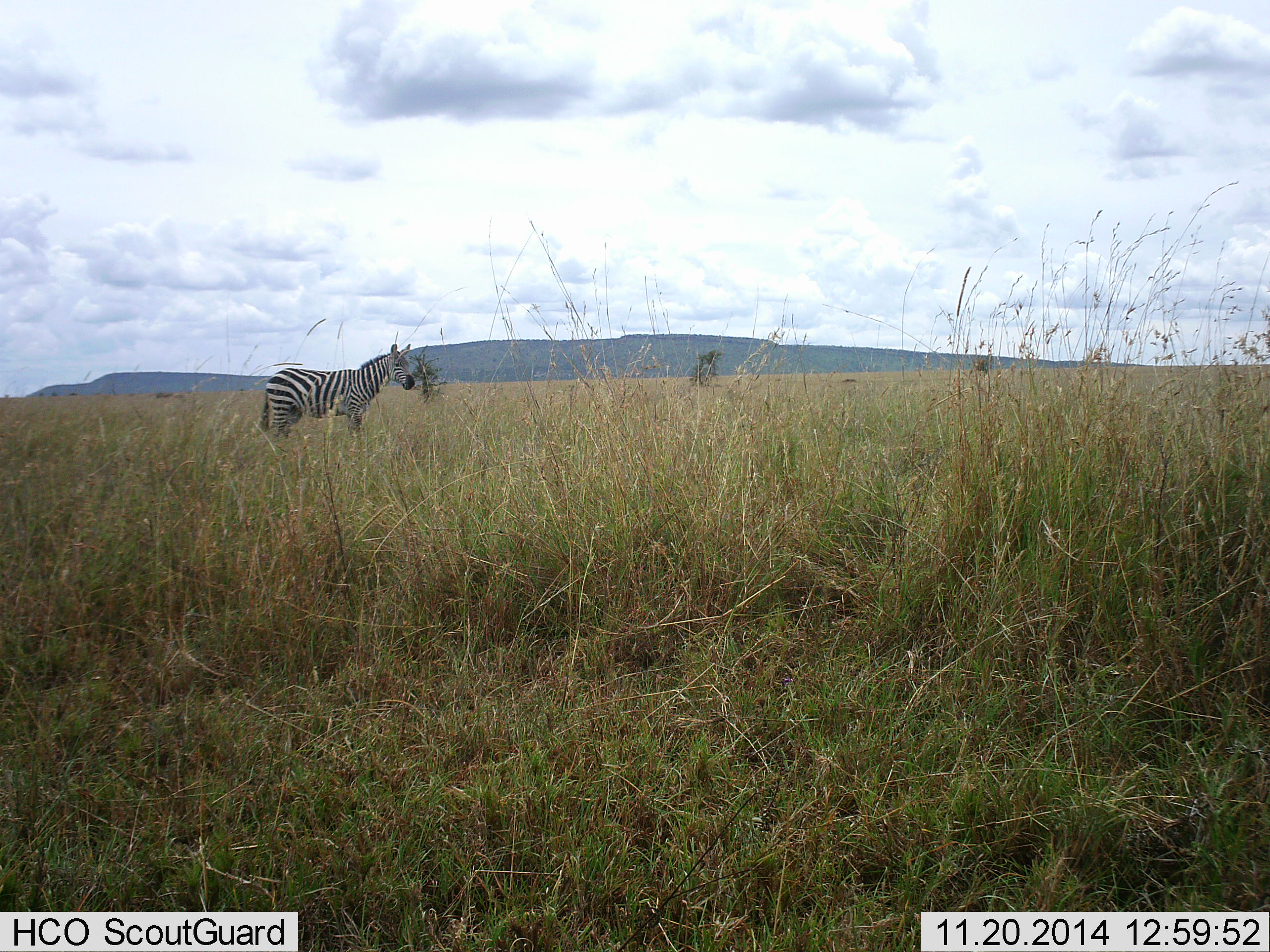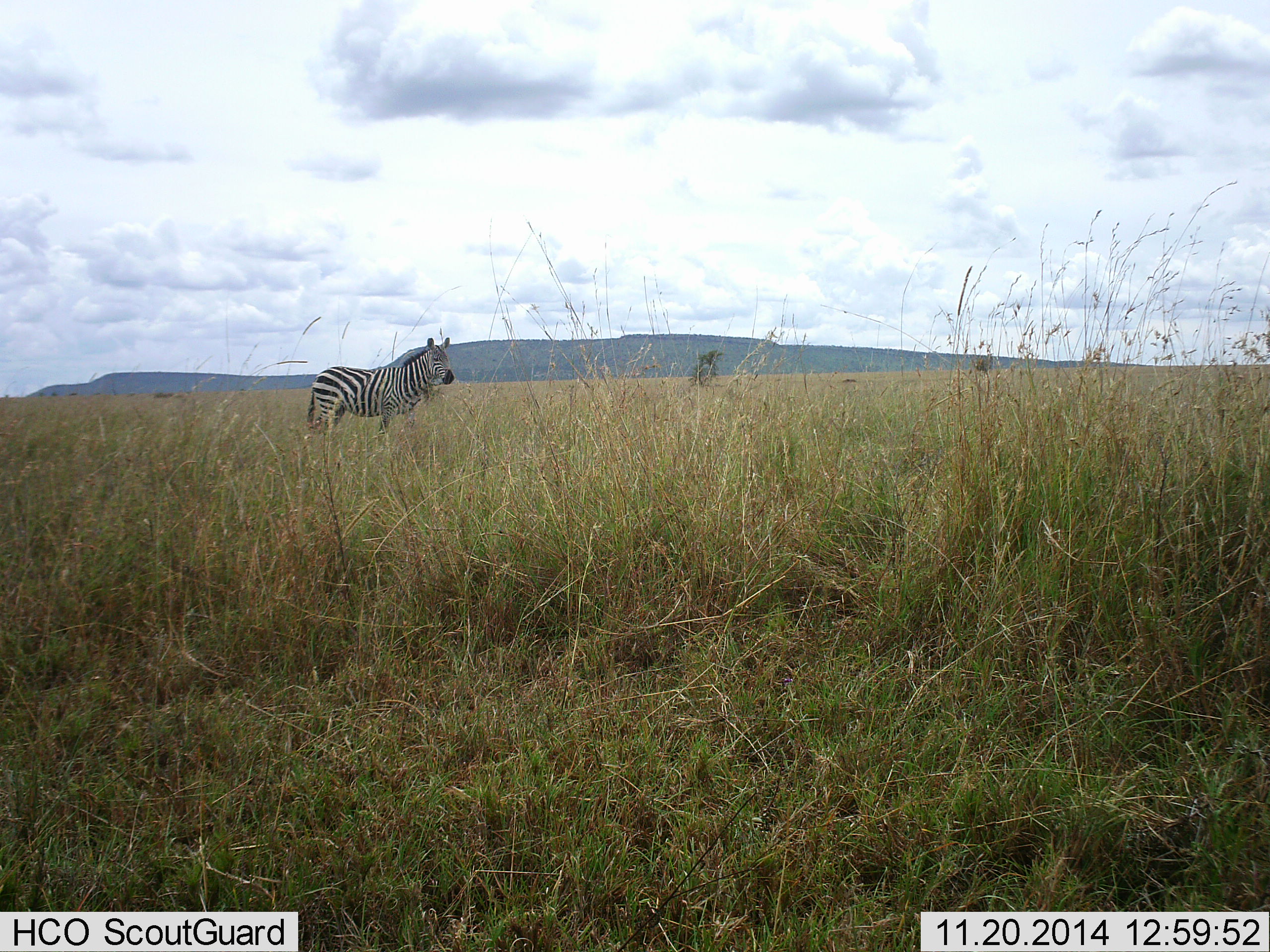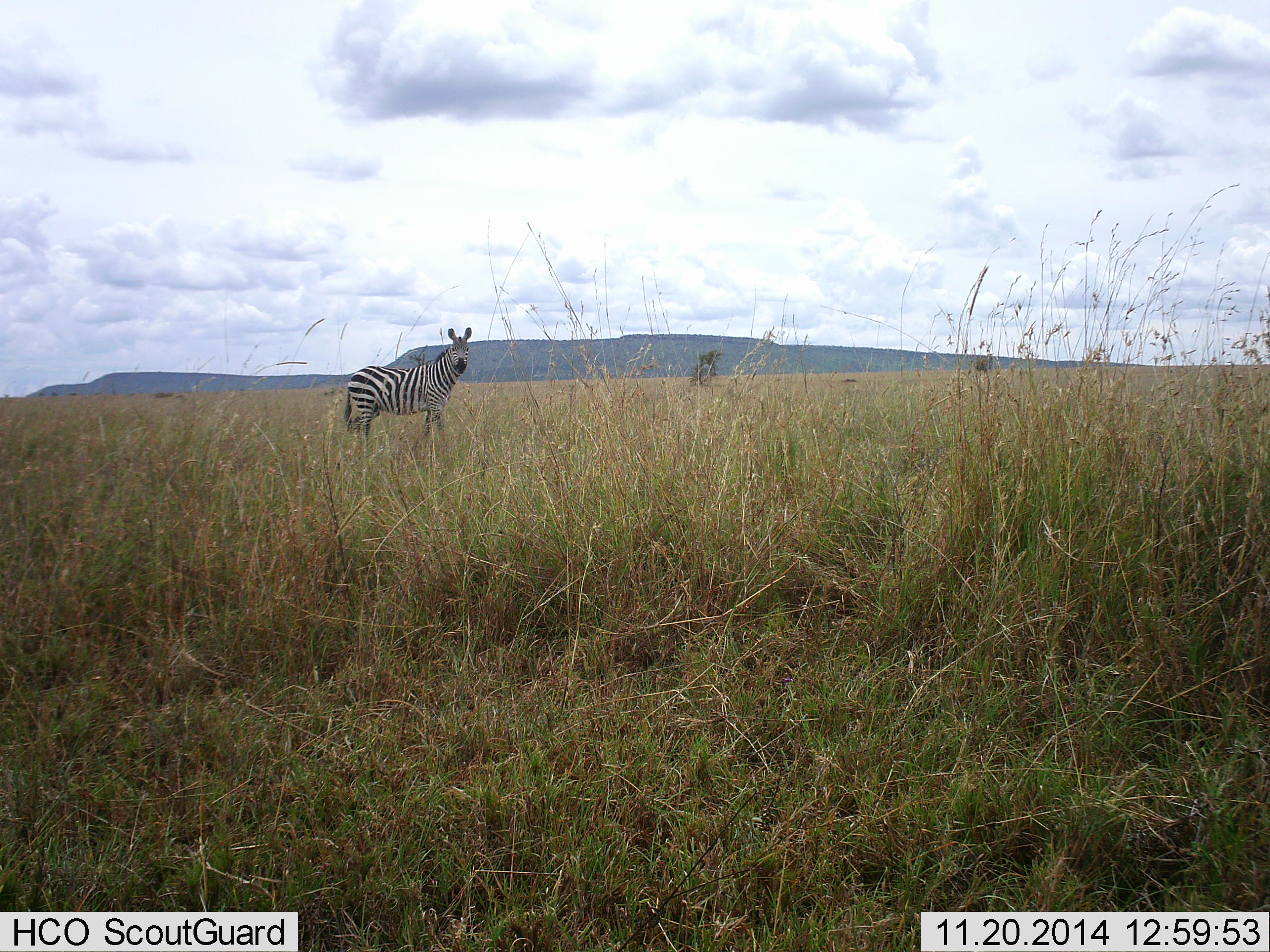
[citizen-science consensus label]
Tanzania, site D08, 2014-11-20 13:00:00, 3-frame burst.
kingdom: Animalia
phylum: Chordata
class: Mammalia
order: Perissodactyla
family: Equidae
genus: Equus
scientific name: Equus quagga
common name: plains zebra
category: zebra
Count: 1.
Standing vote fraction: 44%.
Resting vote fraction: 0%.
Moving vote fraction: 56%.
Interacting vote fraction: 0%.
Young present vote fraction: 0%.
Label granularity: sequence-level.